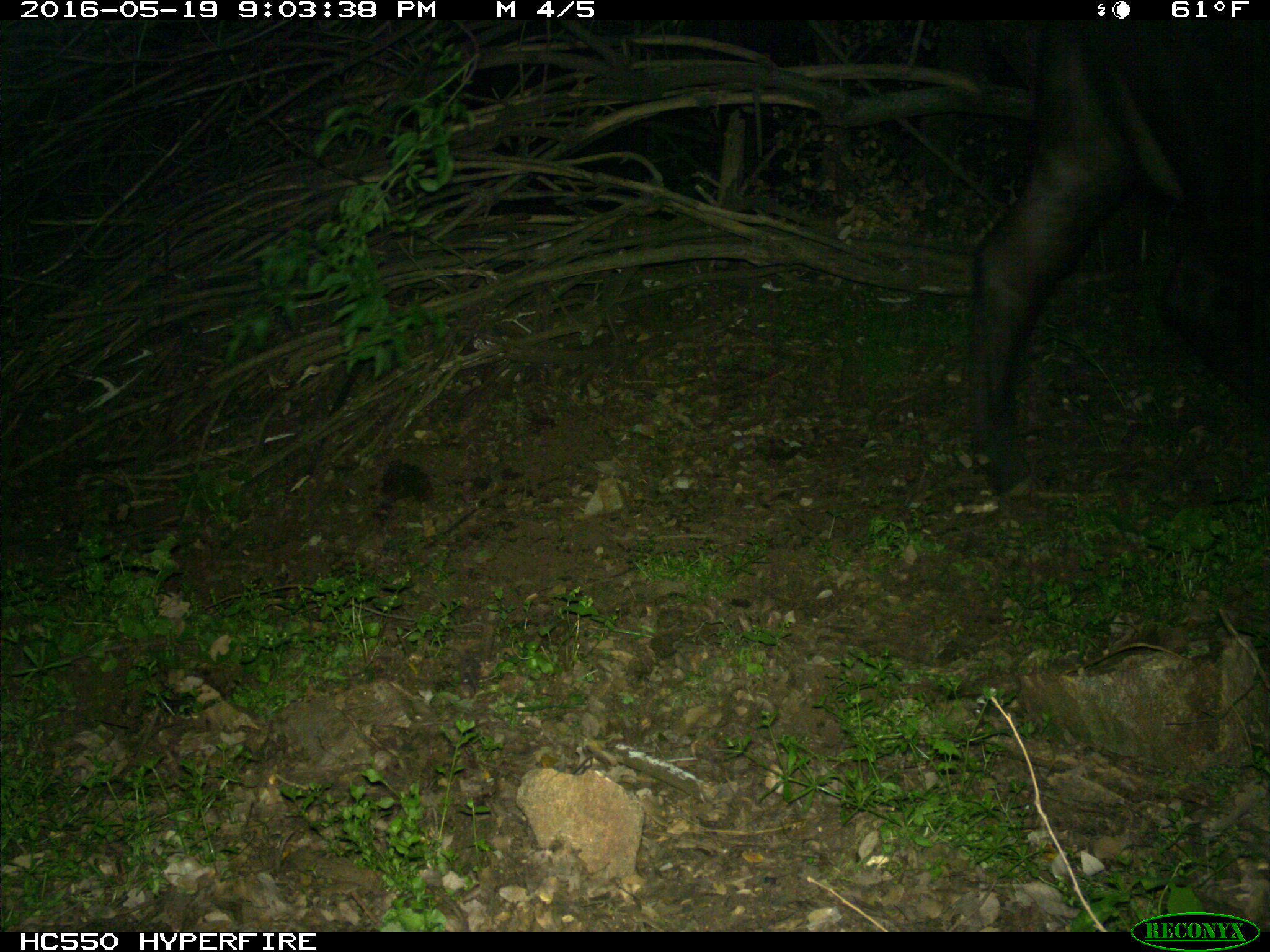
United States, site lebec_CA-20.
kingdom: Animalia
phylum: Chordata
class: Mammalia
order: Artiodactyla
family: Bovidae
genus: Bos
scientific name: Bos taurus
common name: domestic cow